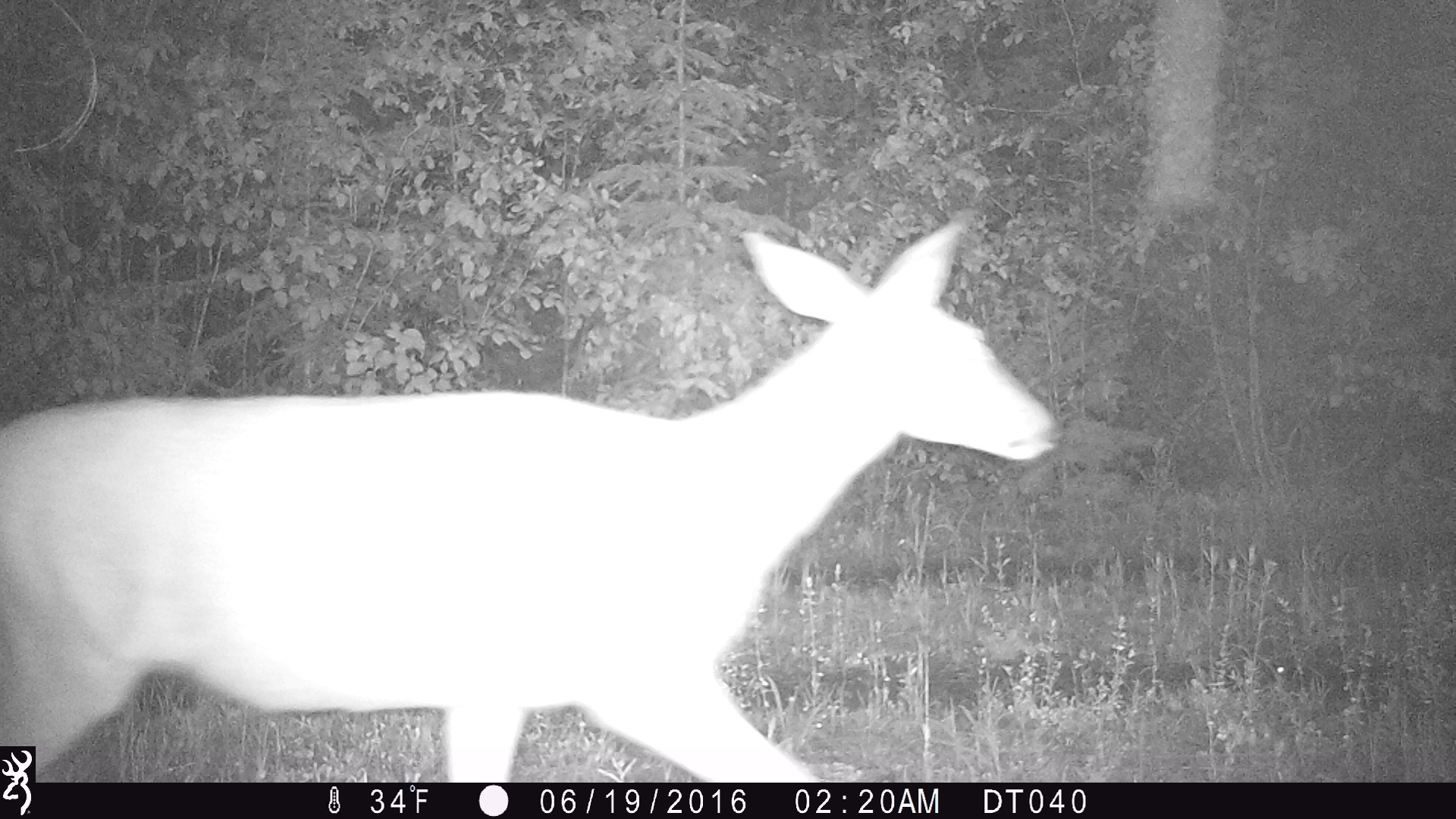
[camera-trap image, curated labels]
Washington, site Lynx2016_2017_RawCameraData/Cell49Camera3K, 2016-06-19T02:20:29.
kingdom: Animalia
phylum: Chordata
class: Mammalia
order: Artiodactyla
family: Cervidae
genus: Odocoileus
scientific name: Odocoileus virginianus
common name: white-tailed deer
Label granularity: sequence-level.